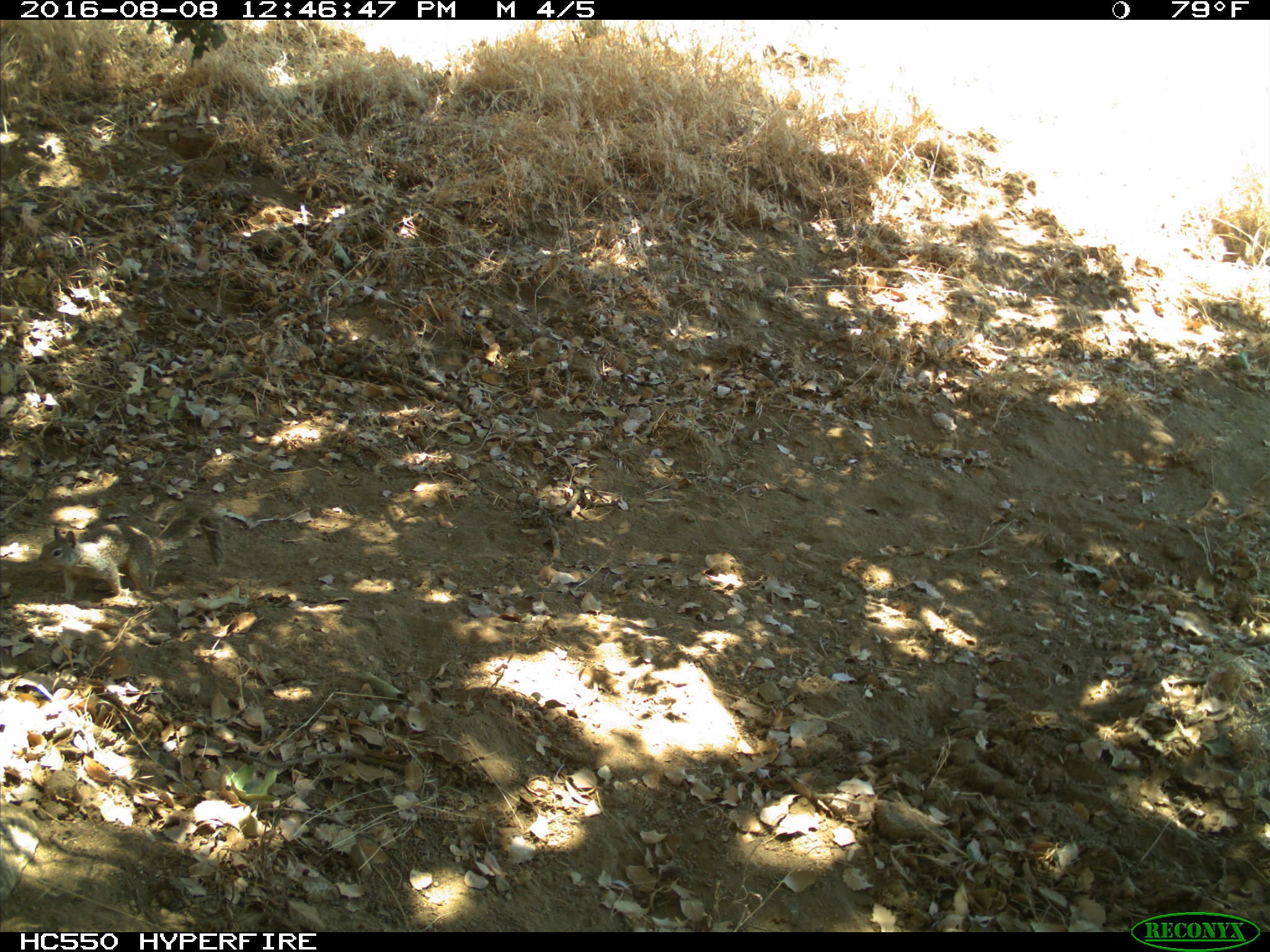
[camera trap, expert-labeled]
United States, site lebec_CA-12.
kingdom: Animalia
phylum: Chordata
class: Mammalia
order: Rodentia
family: Sciuridae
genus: Otospermophilus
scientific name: Otospermophilus beecheyi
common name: california ground squirrel